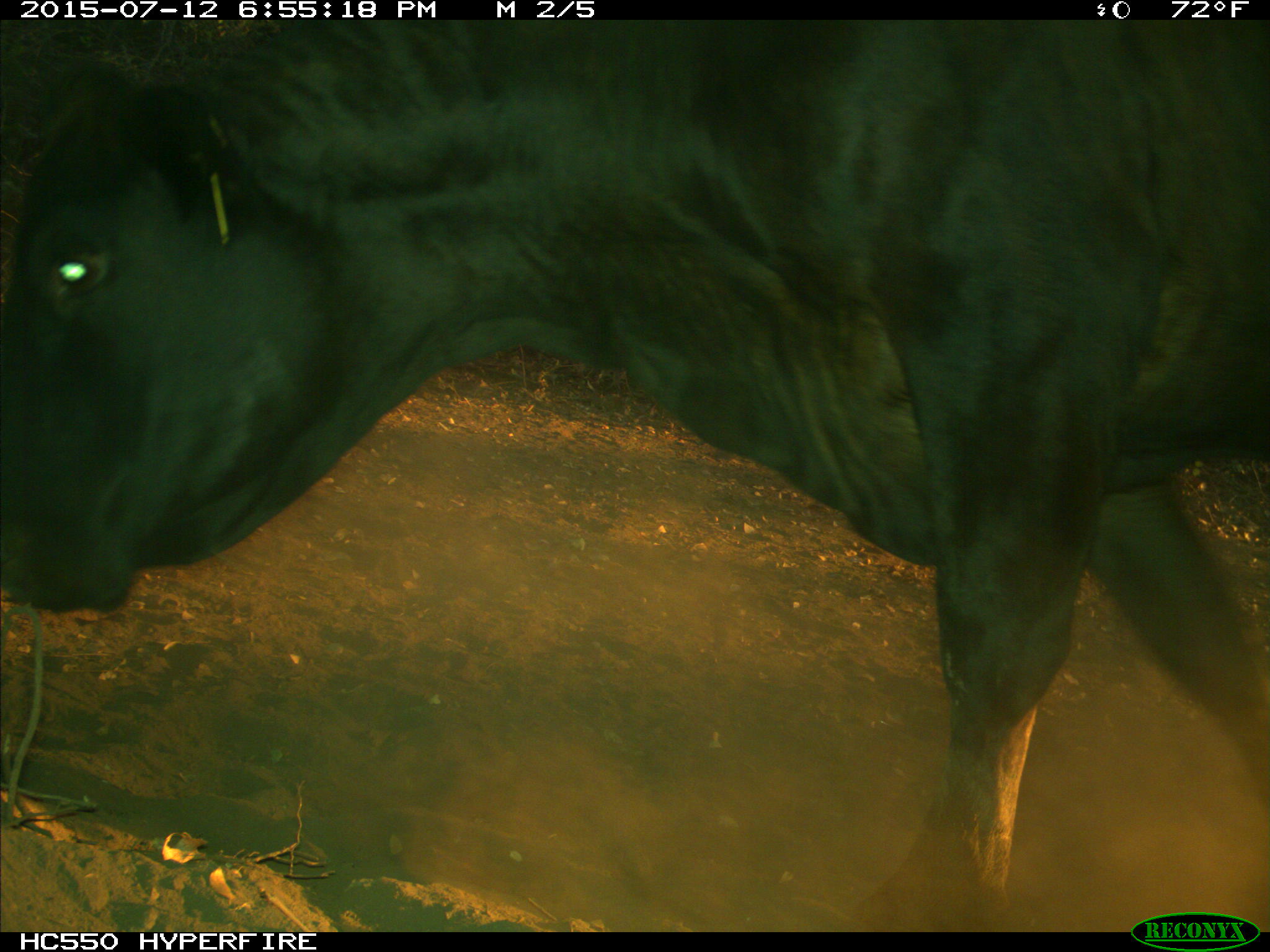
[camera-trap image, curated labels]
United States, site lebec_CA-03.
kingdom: Animalia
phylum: Chordata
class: Mammalia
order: Artiodactyla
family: Bovidae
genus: Bos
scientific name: Bos taurus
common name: domestic cow